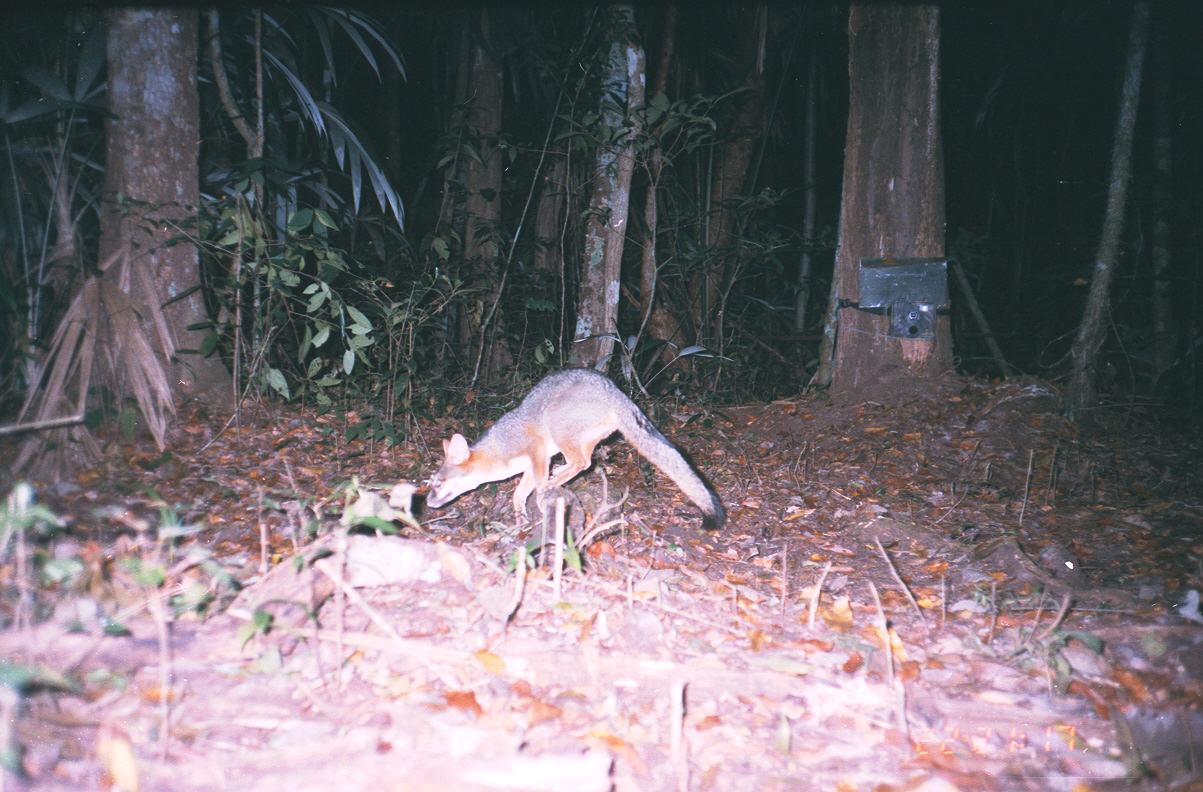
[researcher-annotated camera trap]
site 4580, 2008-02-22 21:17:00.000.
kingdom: Animalia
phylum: Chordata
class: Mammalia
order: Carnivora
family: Canidae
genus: Urocyon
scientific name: Urocyon cinereoargenteus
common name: gray fox